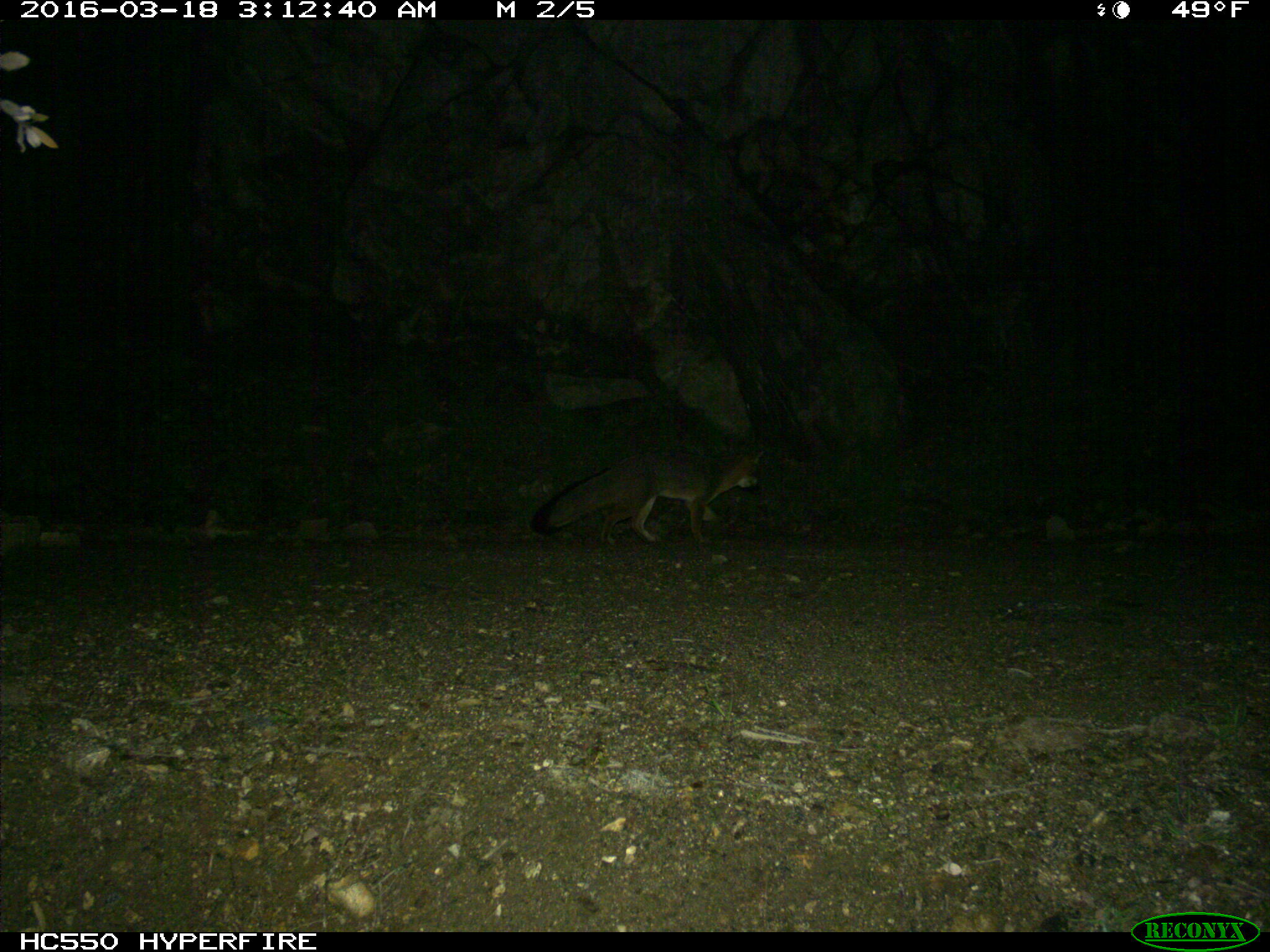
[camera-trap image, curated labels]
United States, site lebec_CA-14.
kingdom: Animalia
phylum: Chordata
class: Mammalia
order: Carnivora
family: Canidae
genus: Urocyon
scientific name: Urocyon cinereoargenteus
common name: gray fox